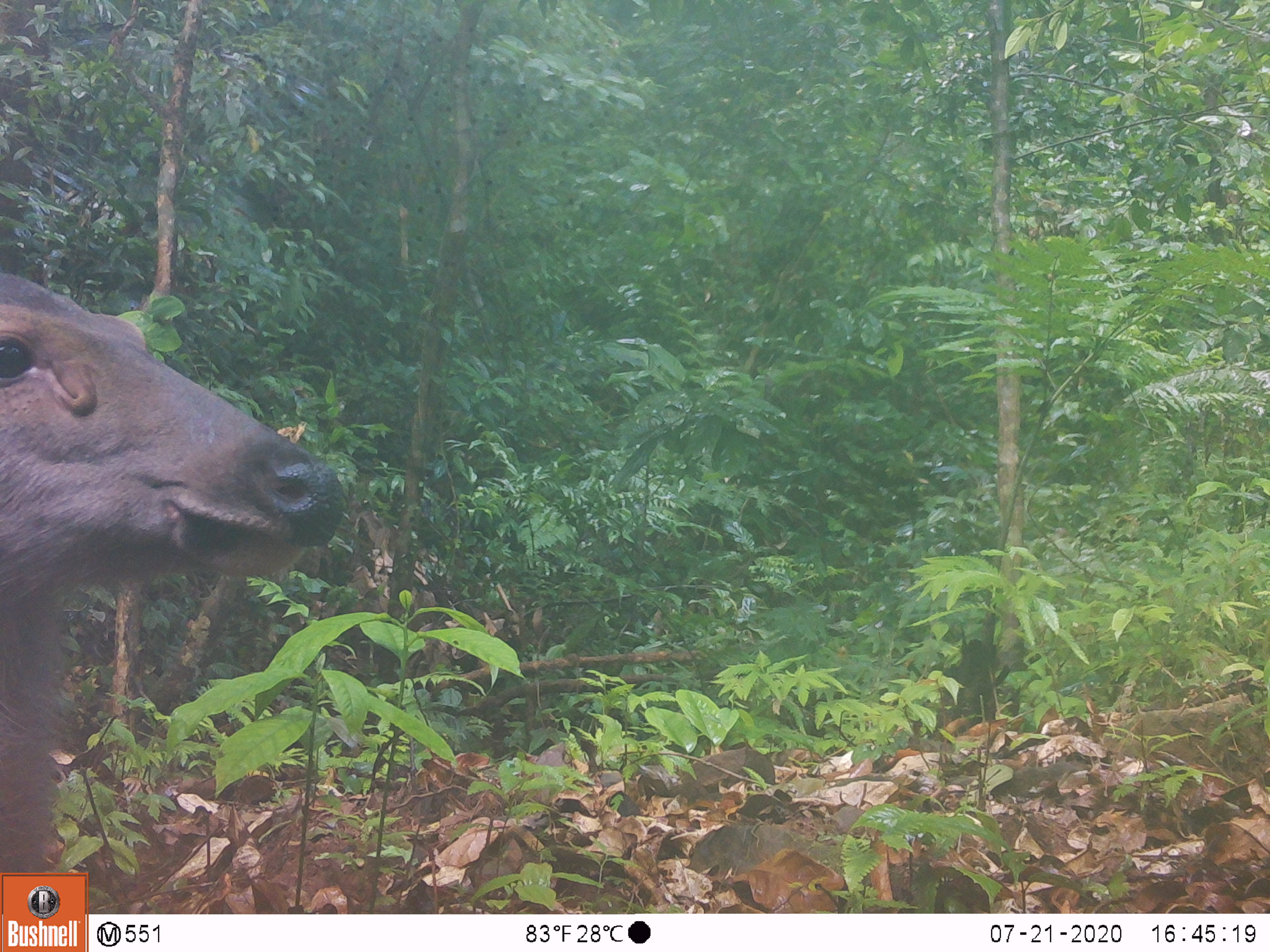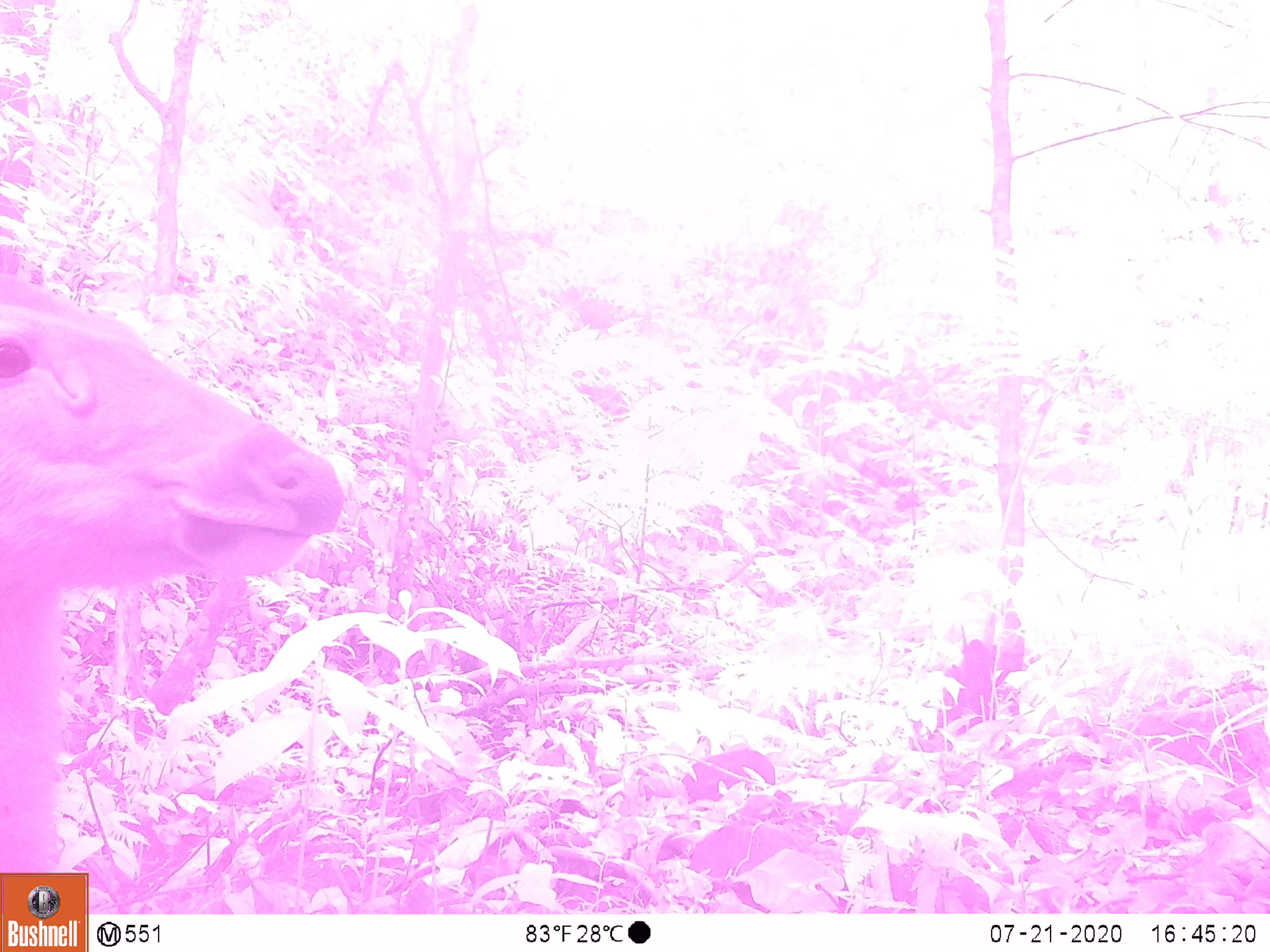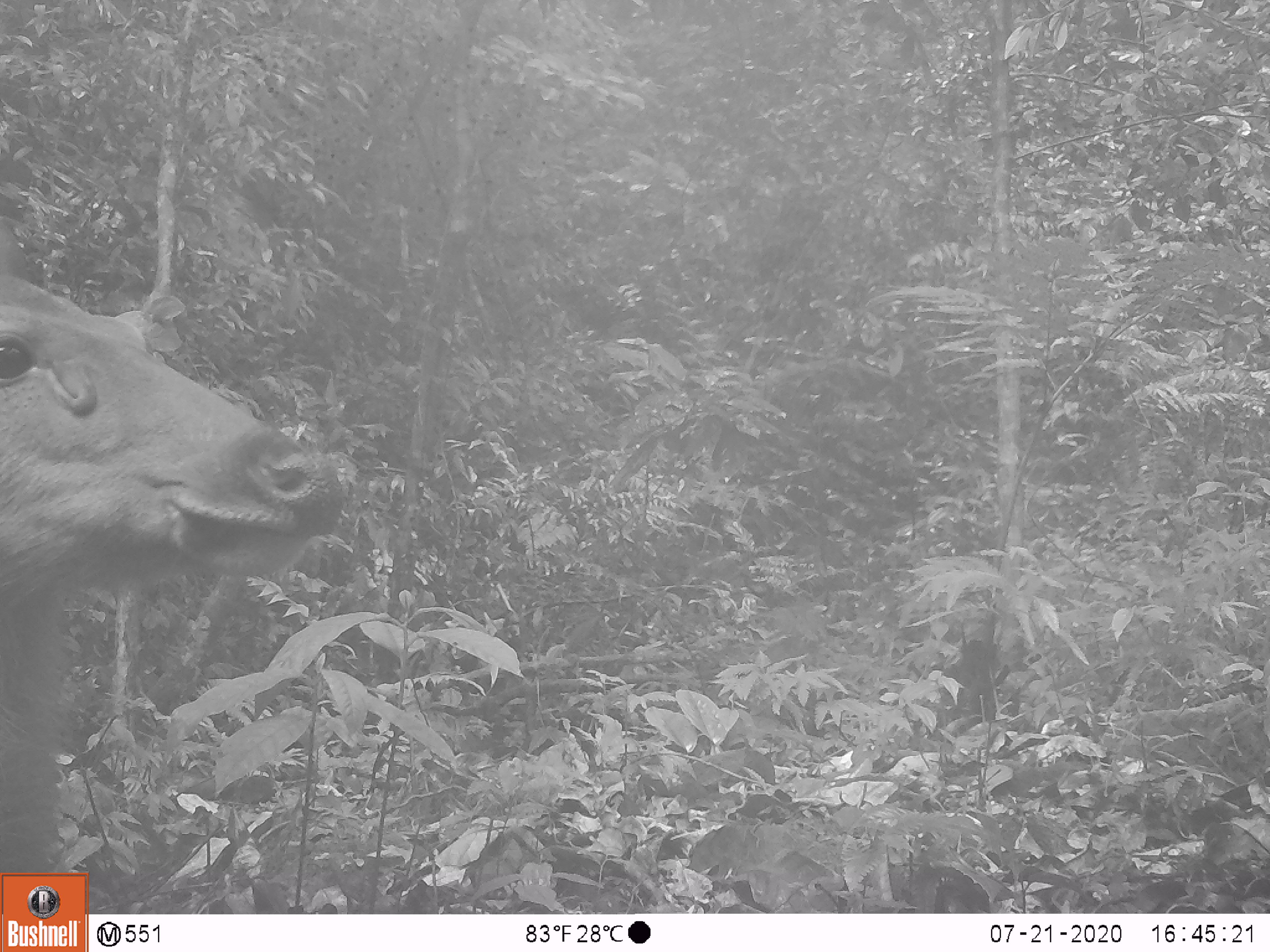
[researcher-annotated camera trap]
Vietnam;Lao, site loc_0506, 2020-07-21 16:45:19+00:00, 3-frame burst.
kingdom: Animalia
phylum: Chordata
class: Mammalia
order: Artiodactyla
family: Cervidae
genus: Rusa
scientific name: Rusa unicolor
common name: sambar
Sambar (Rusa unicolor). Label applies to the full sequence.